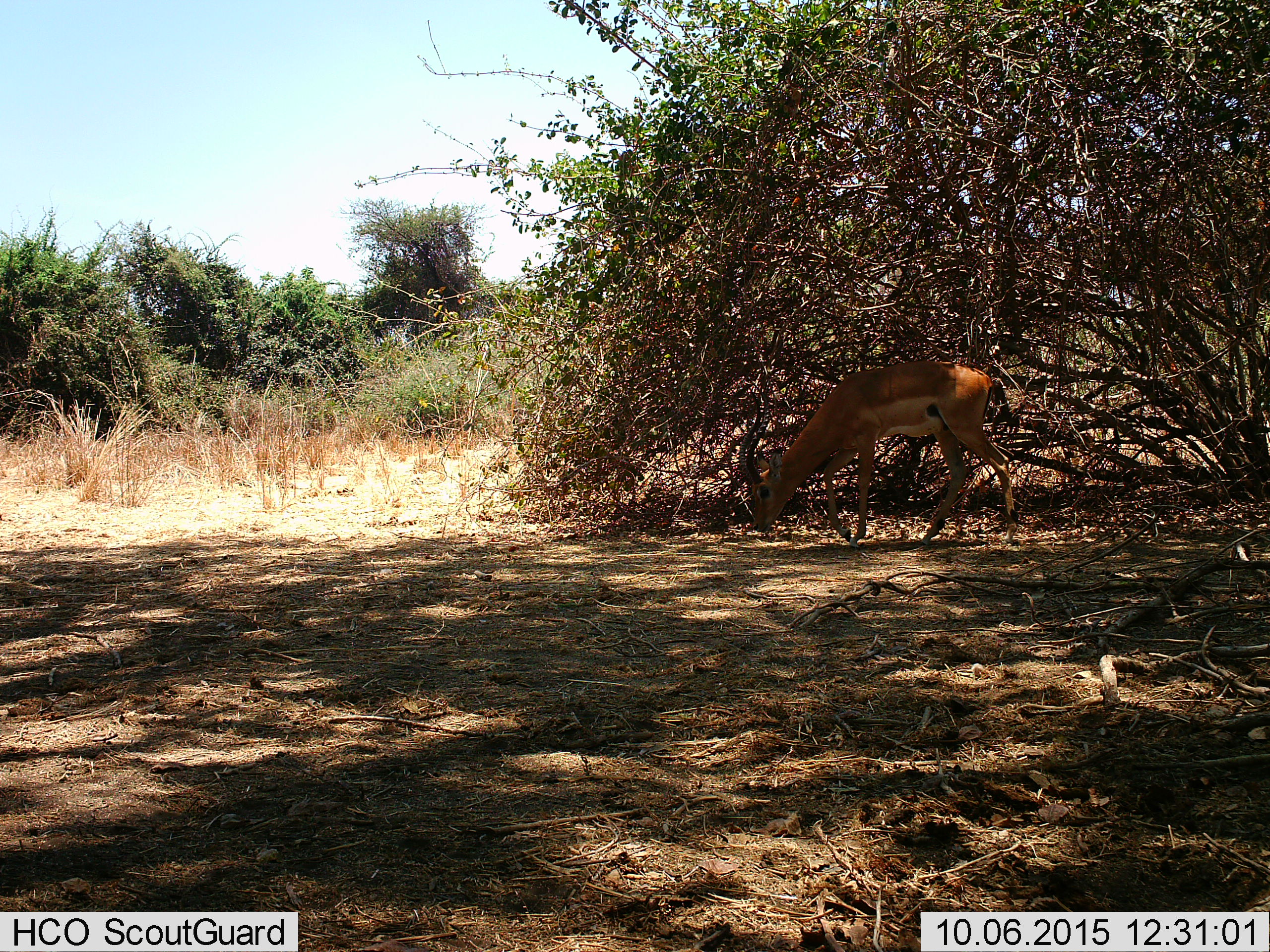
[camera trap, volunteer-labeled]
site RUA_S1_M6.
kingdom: Animalia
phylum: Chordata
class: Mammalia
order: Artiodactyla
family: Bovidae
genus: Aepyceros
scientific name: Aepyceros melampus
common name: impala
Impala (Aepyceros melampus), count 1. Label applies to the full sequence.